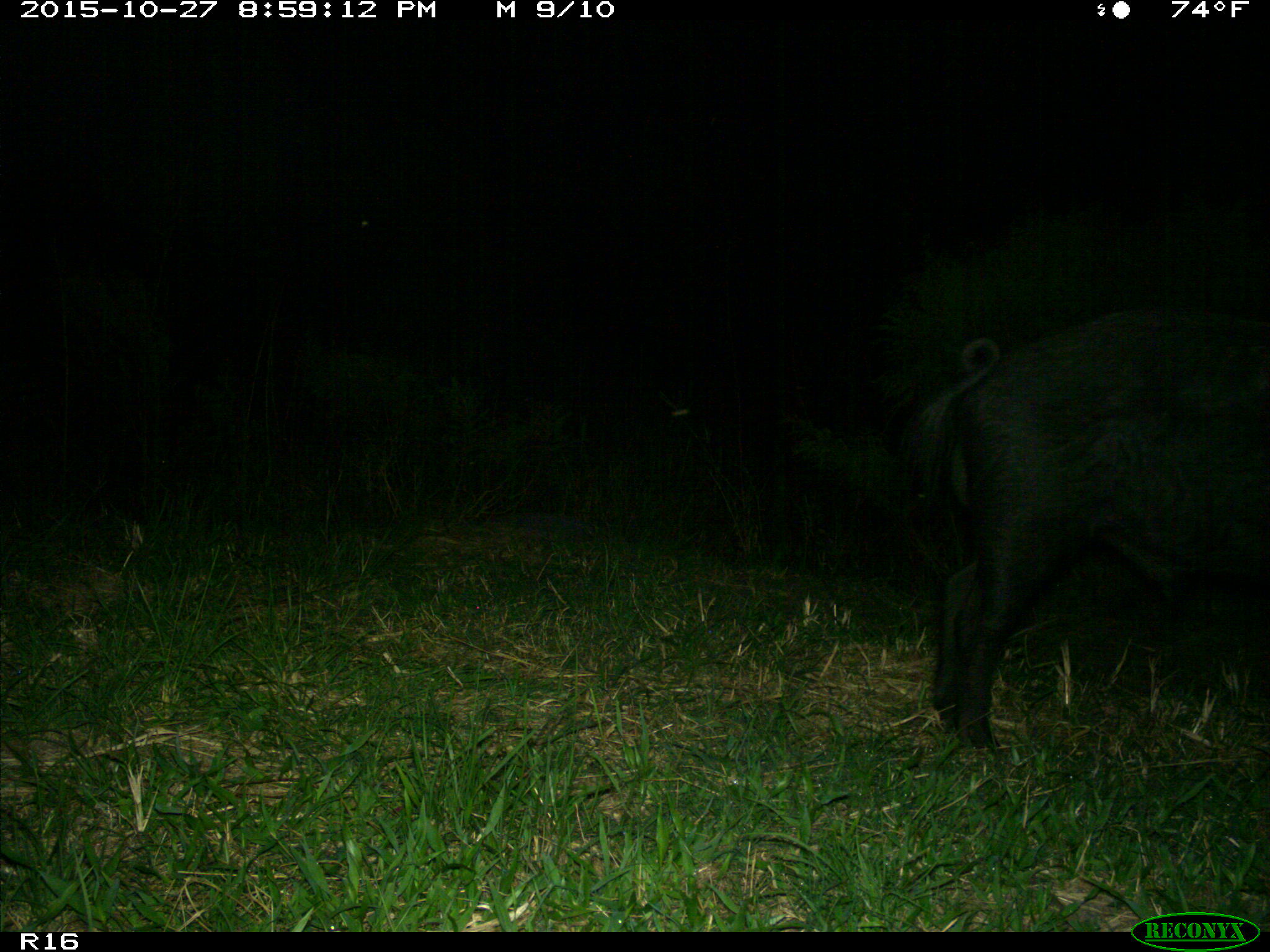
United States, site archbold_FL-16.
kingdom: Animalia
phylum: Chordata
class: Mammalia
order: Artiodactyla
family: Suidae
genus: Sus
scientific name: Sus scrofa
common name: wild boar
Sus scrofa (wild boar).